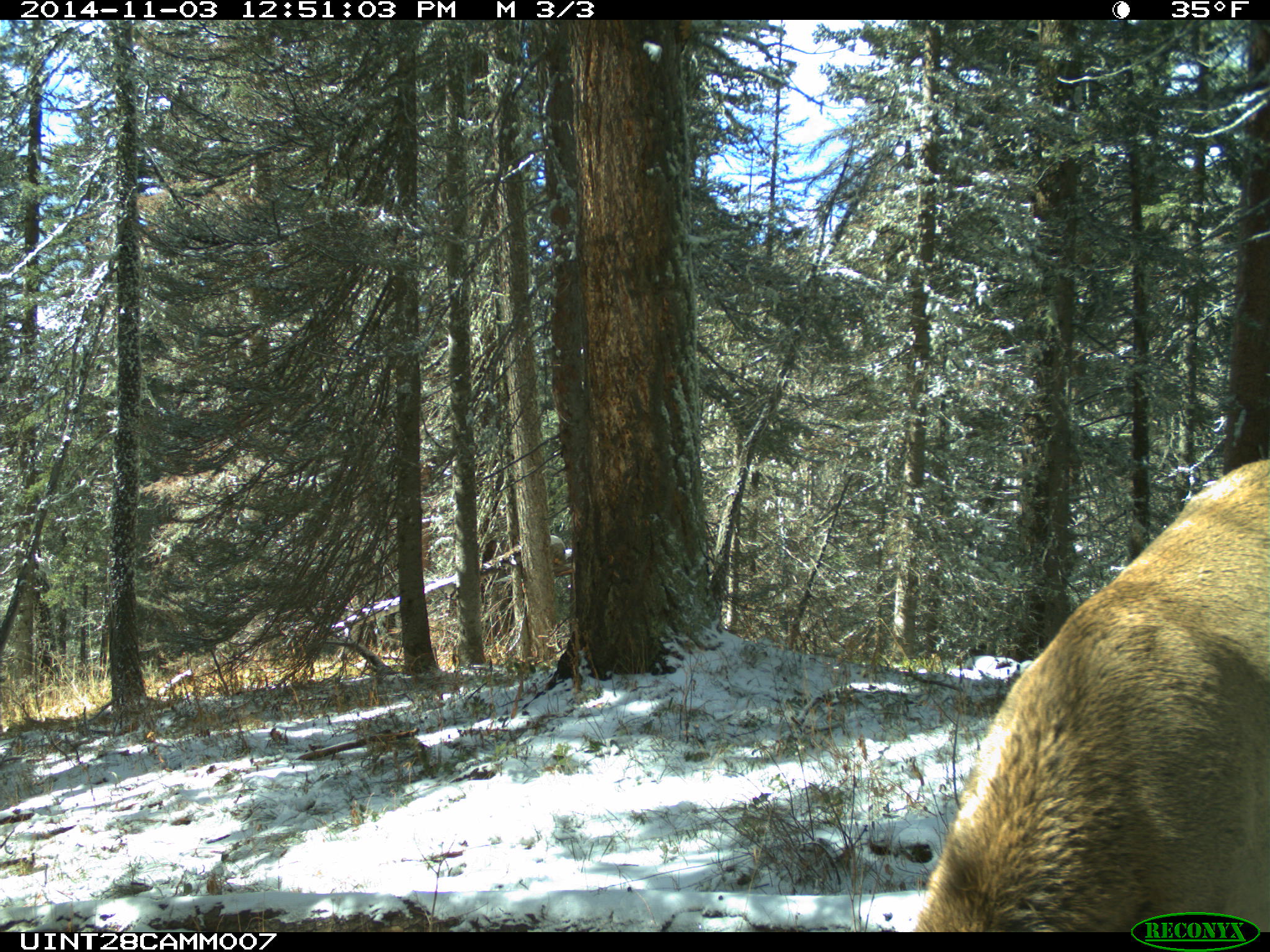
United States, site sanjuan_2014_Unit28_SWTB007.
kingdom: Animalia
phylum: Chordata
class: Mammalia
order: Artiodactyla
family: Cervidae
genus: Cervus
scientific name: Cervus elaphus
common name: red deer